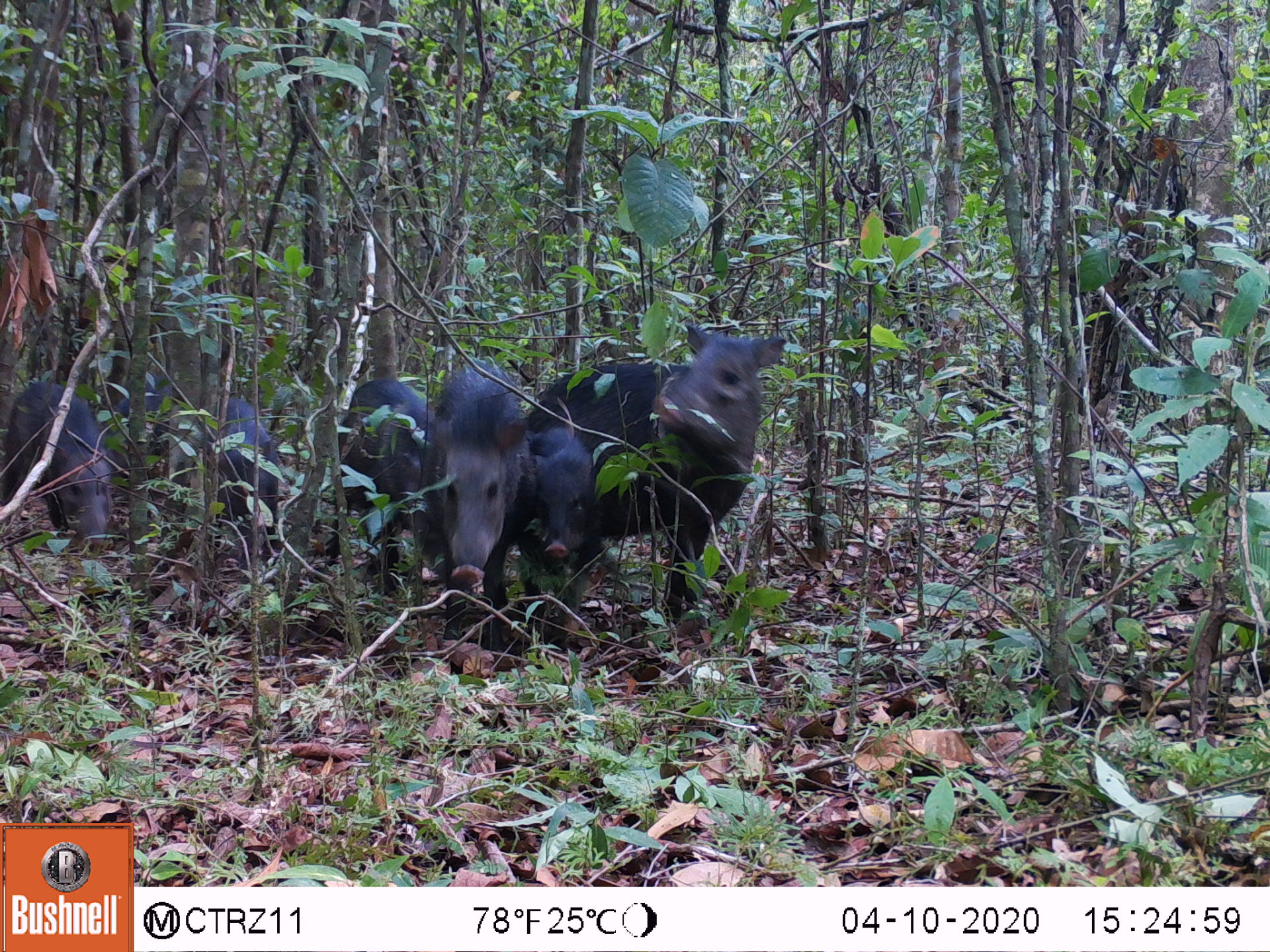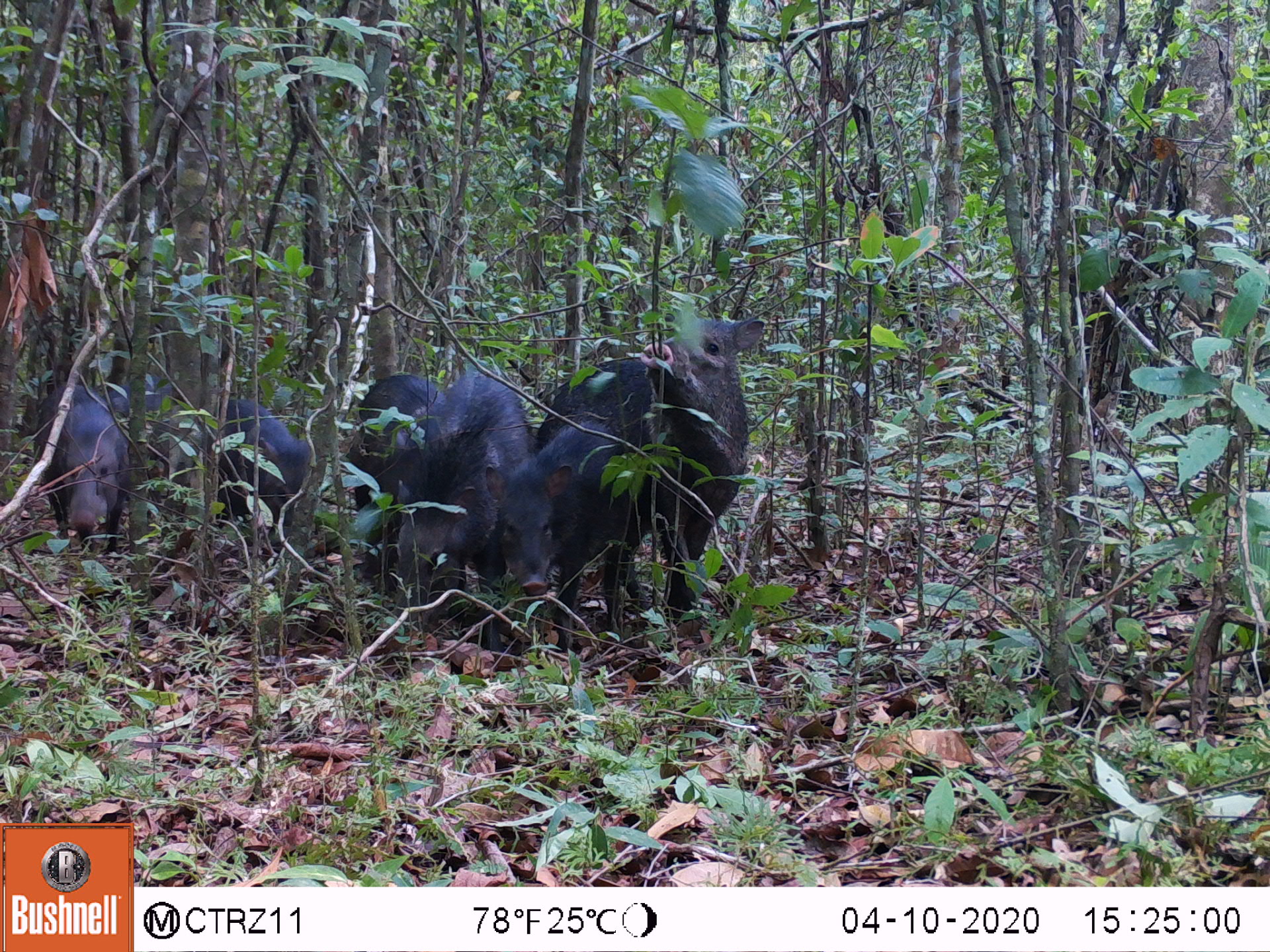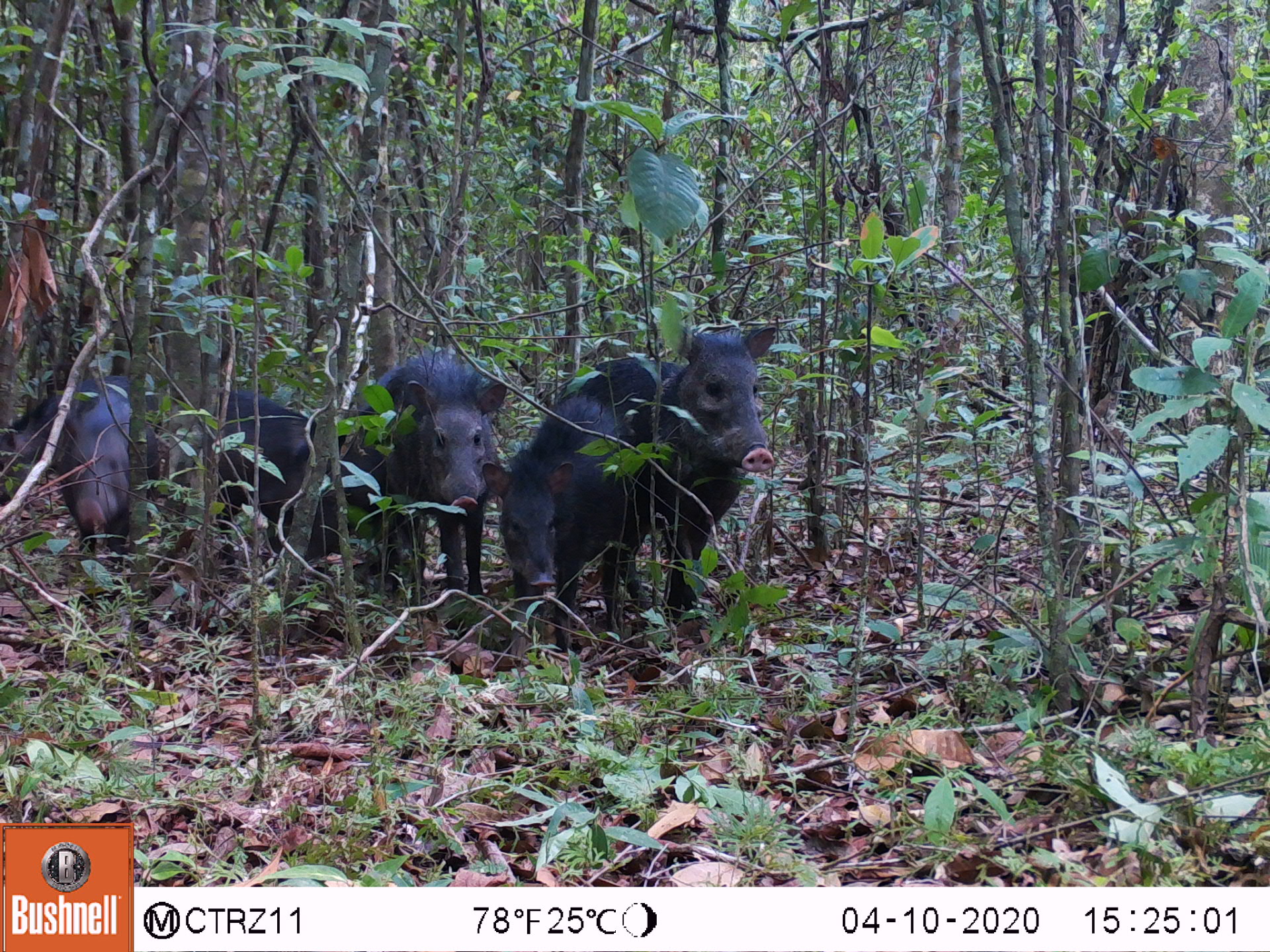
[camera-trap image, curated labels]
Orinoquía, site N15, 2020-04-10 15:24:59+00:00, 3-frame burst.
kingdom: Animalia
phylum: Chordata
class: Mammalia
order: Artiodactyla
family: Tayassuidae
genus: Pecari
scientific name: Pecari tajacu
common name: collared peccary